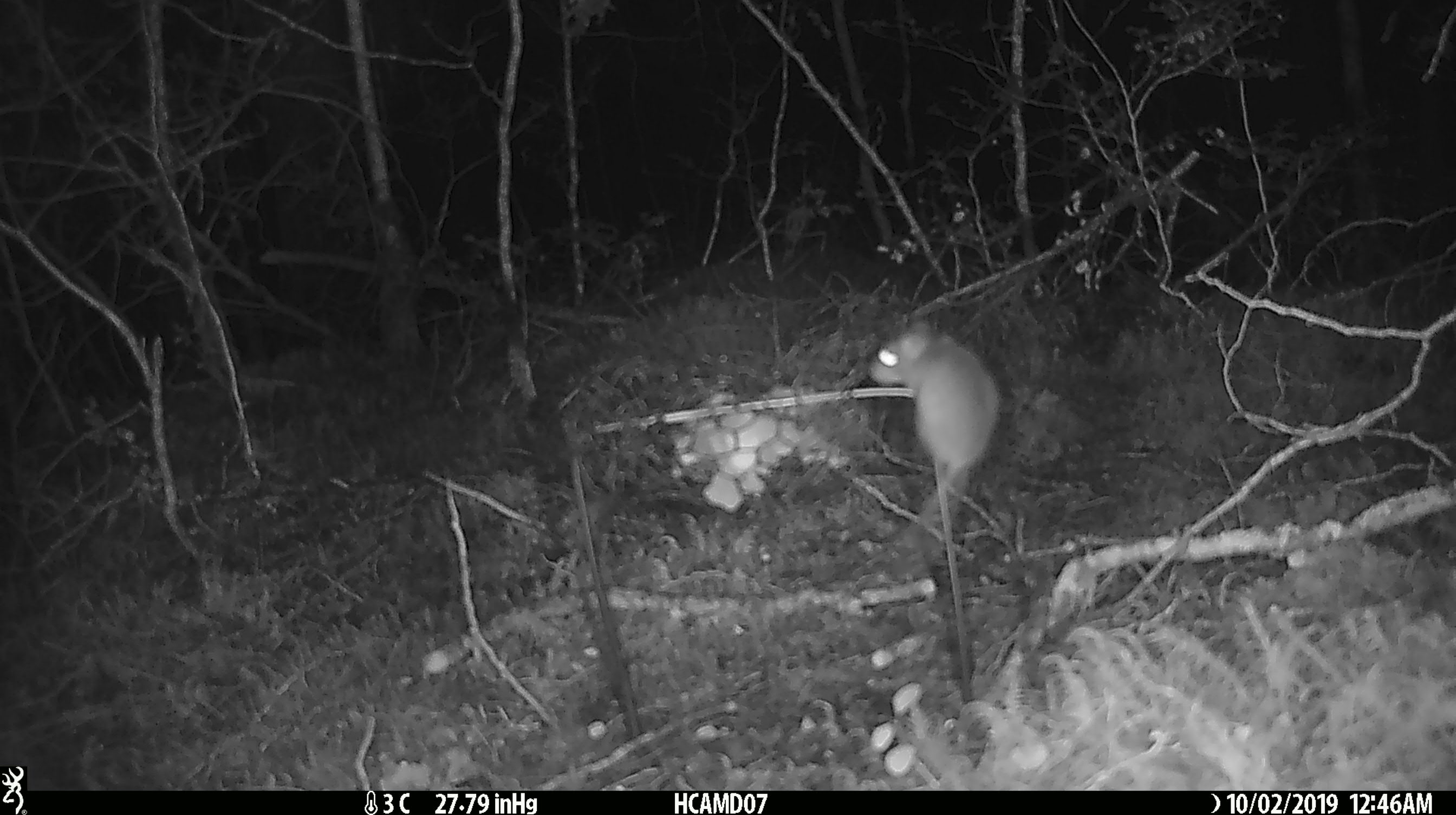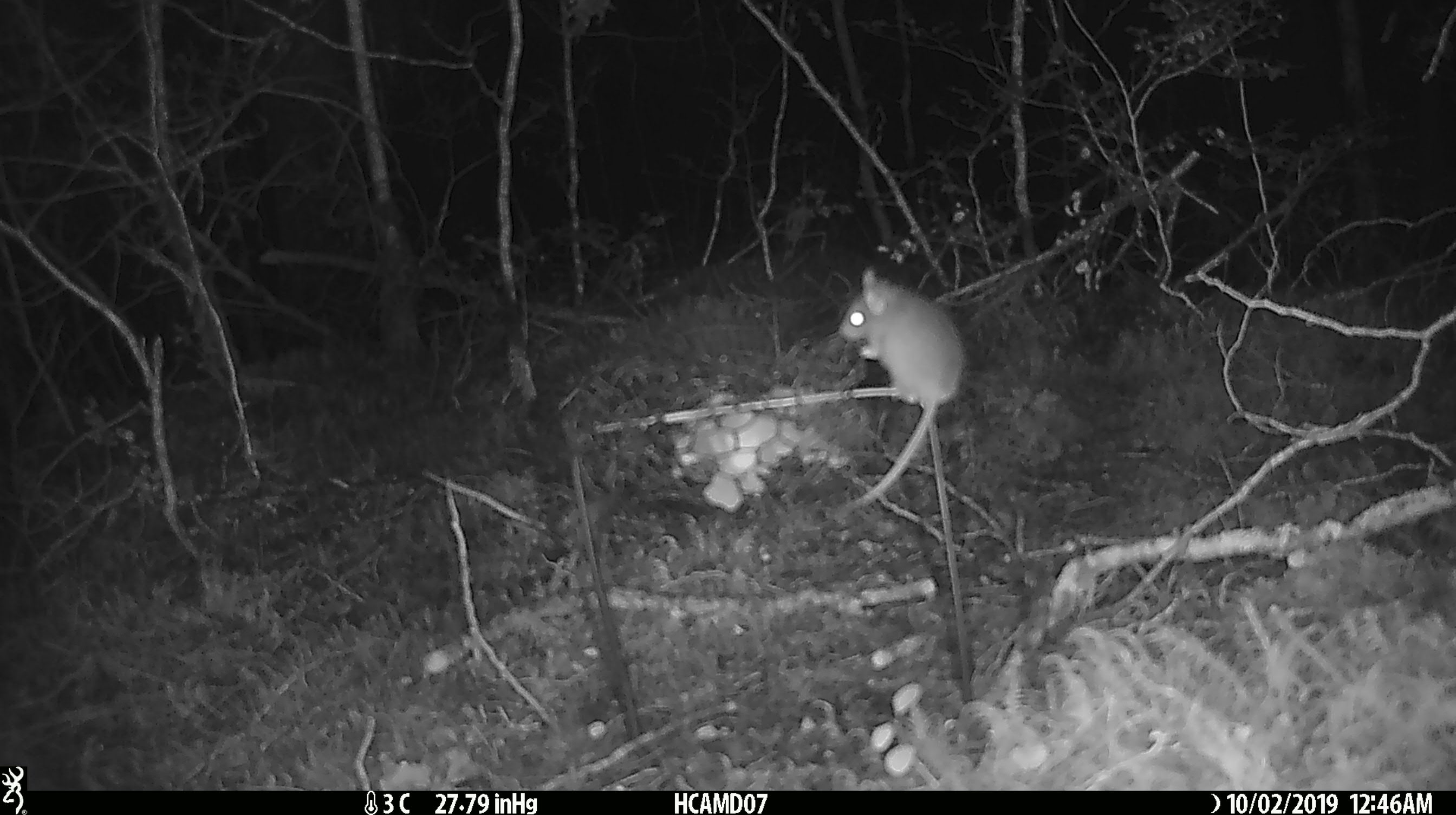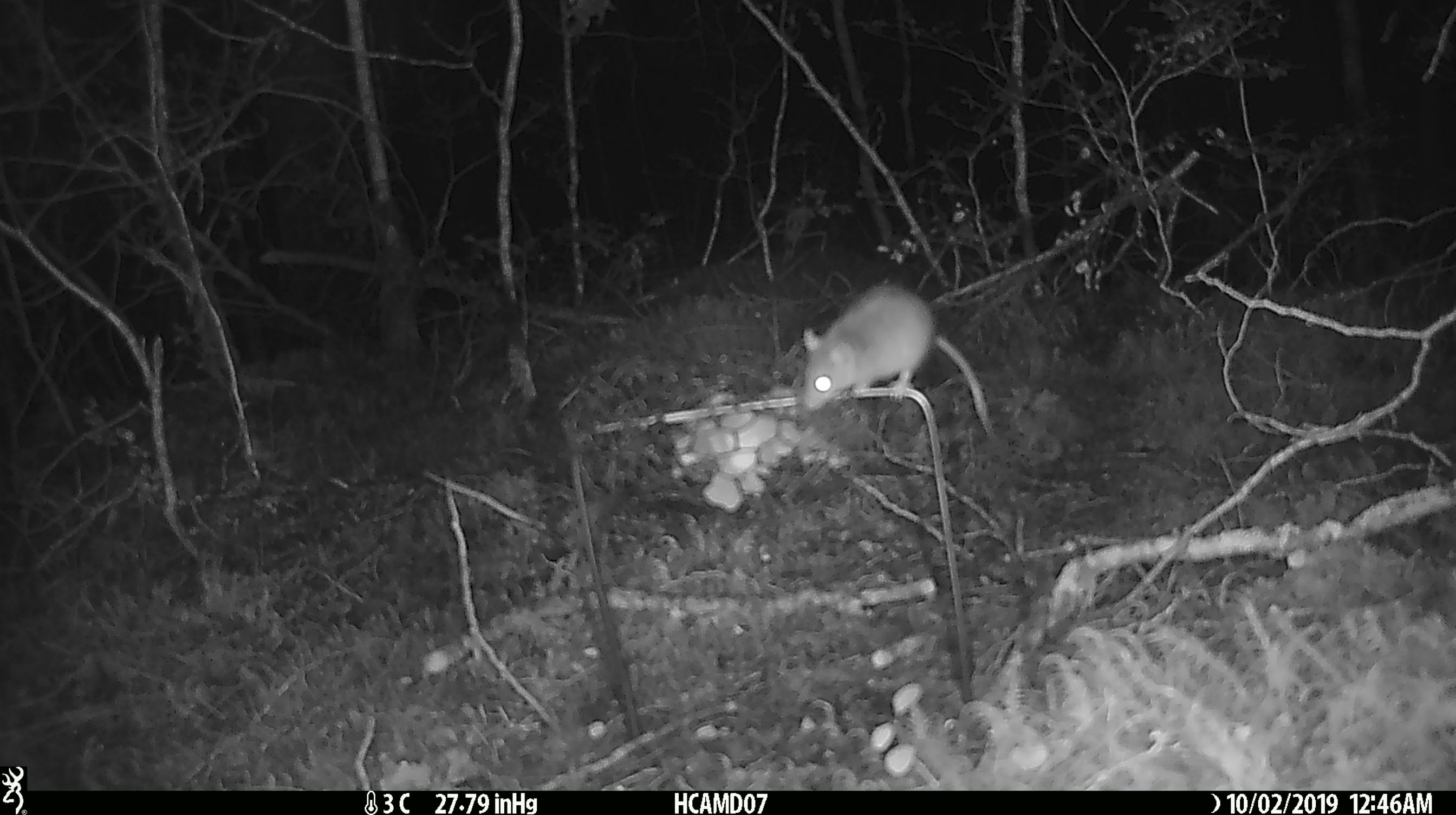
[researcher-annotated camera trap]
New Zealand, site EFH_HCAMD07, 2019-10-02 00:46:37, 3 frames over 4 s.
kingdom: Animalia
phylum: Chordata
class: Mammalia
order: Rodentia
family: Muridae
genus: Mus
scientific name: Mus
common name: mouse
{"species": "mouse (Mus)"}